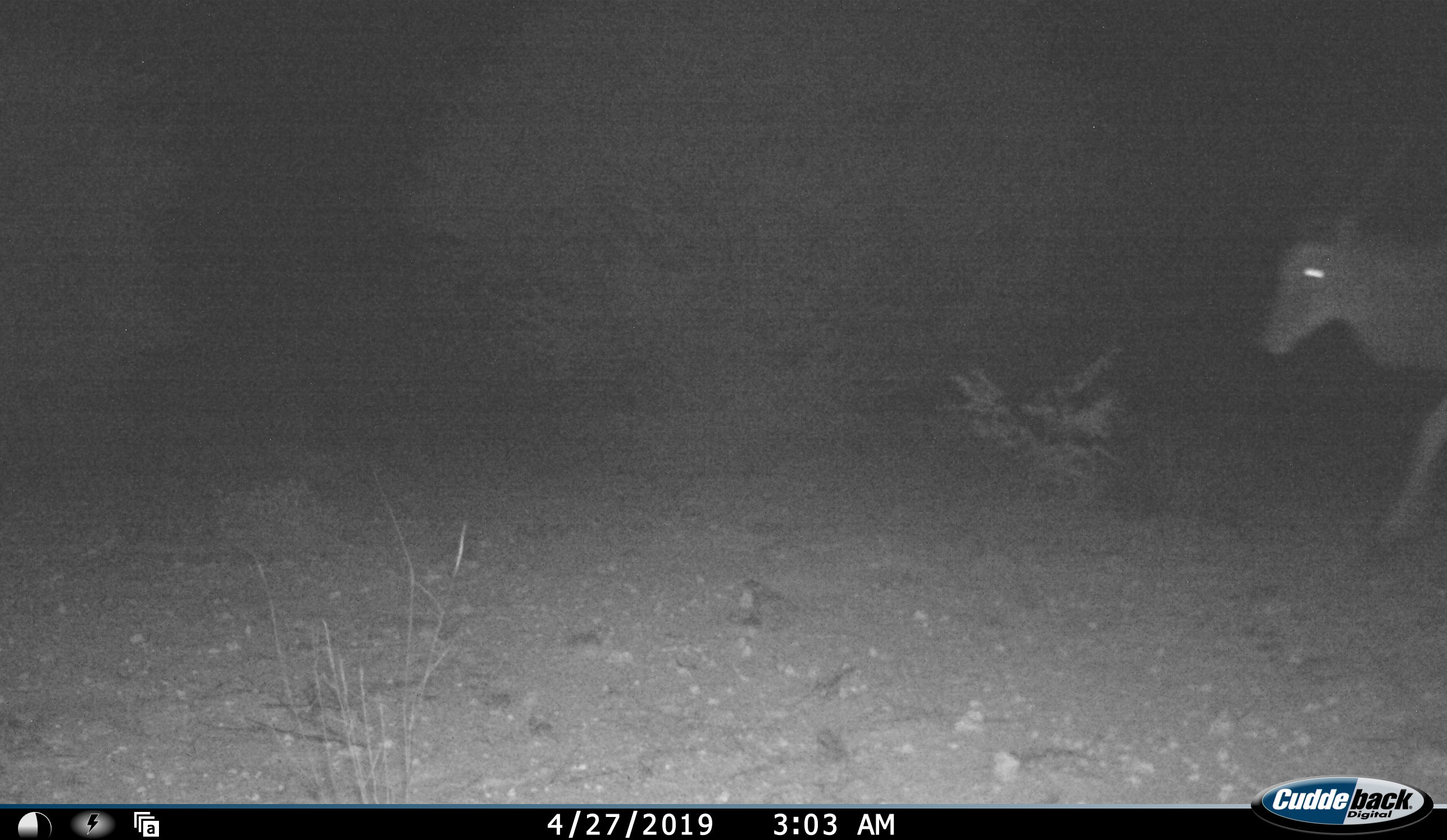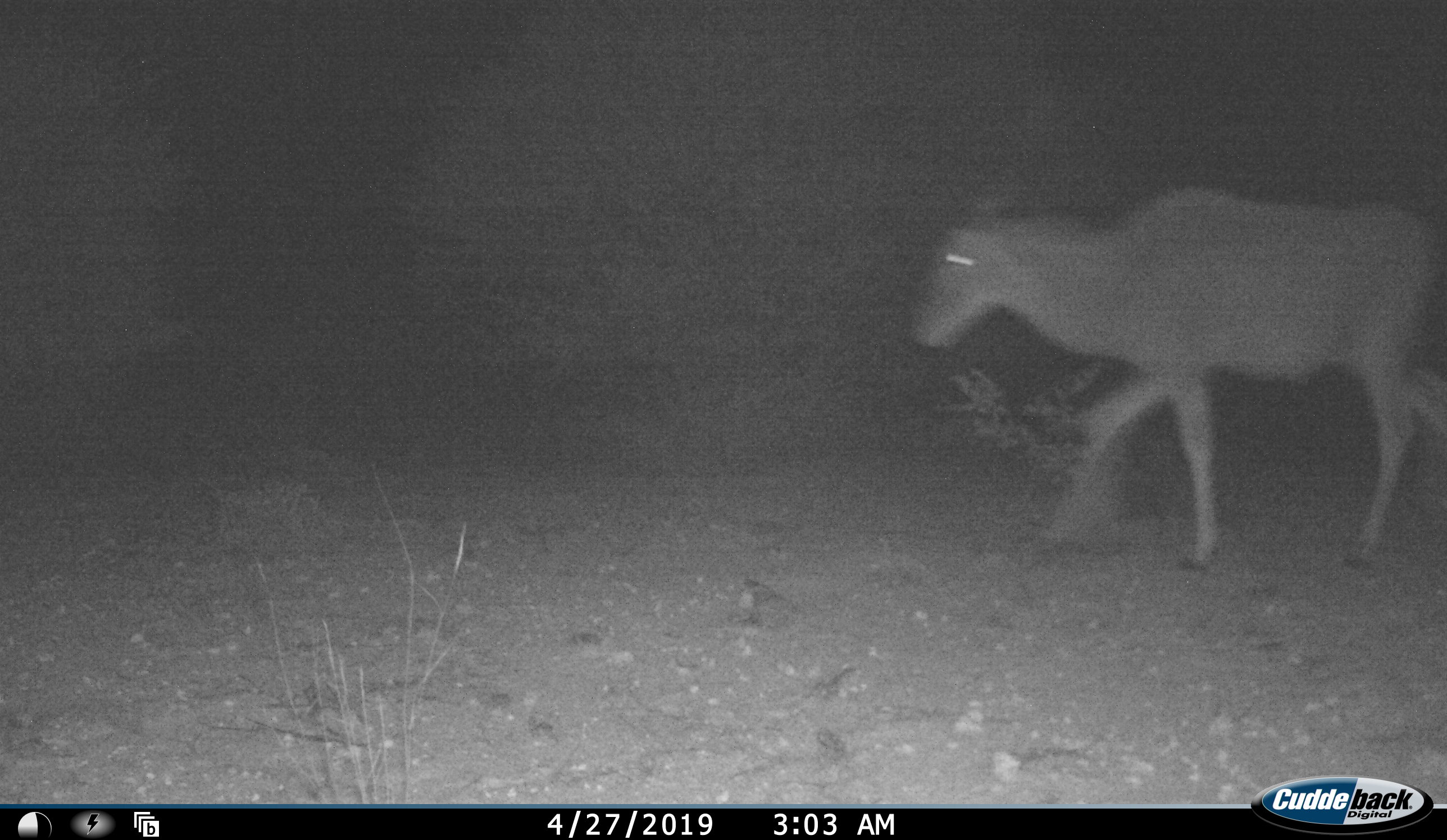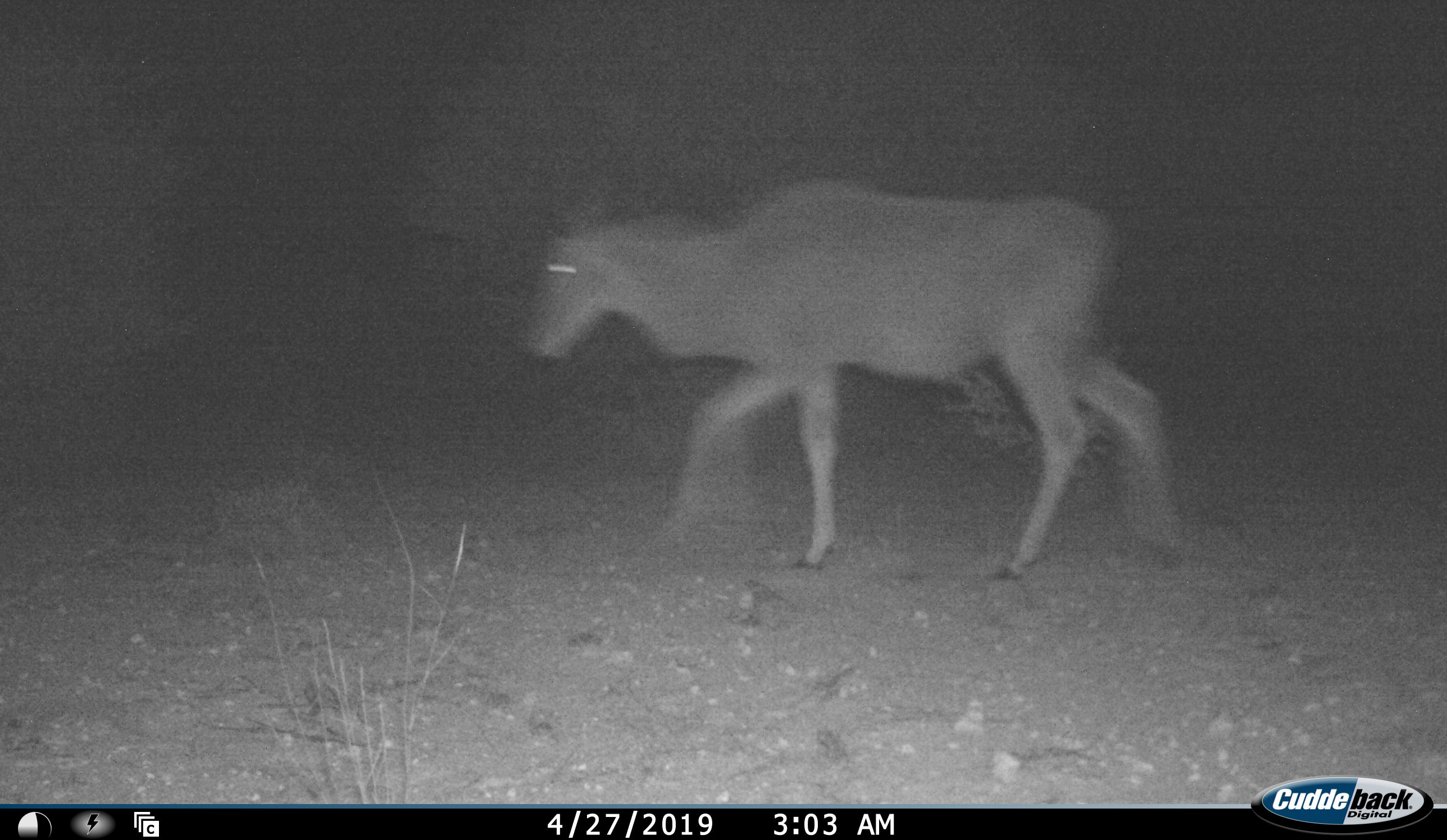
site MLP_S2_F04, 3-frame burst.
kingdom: Animalia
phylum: Chordata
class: Mammalia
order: Artiodactyla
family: Bovidae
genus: Tragelaphus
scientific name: Tragelaphus oryx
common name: eland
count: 1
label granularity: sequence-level